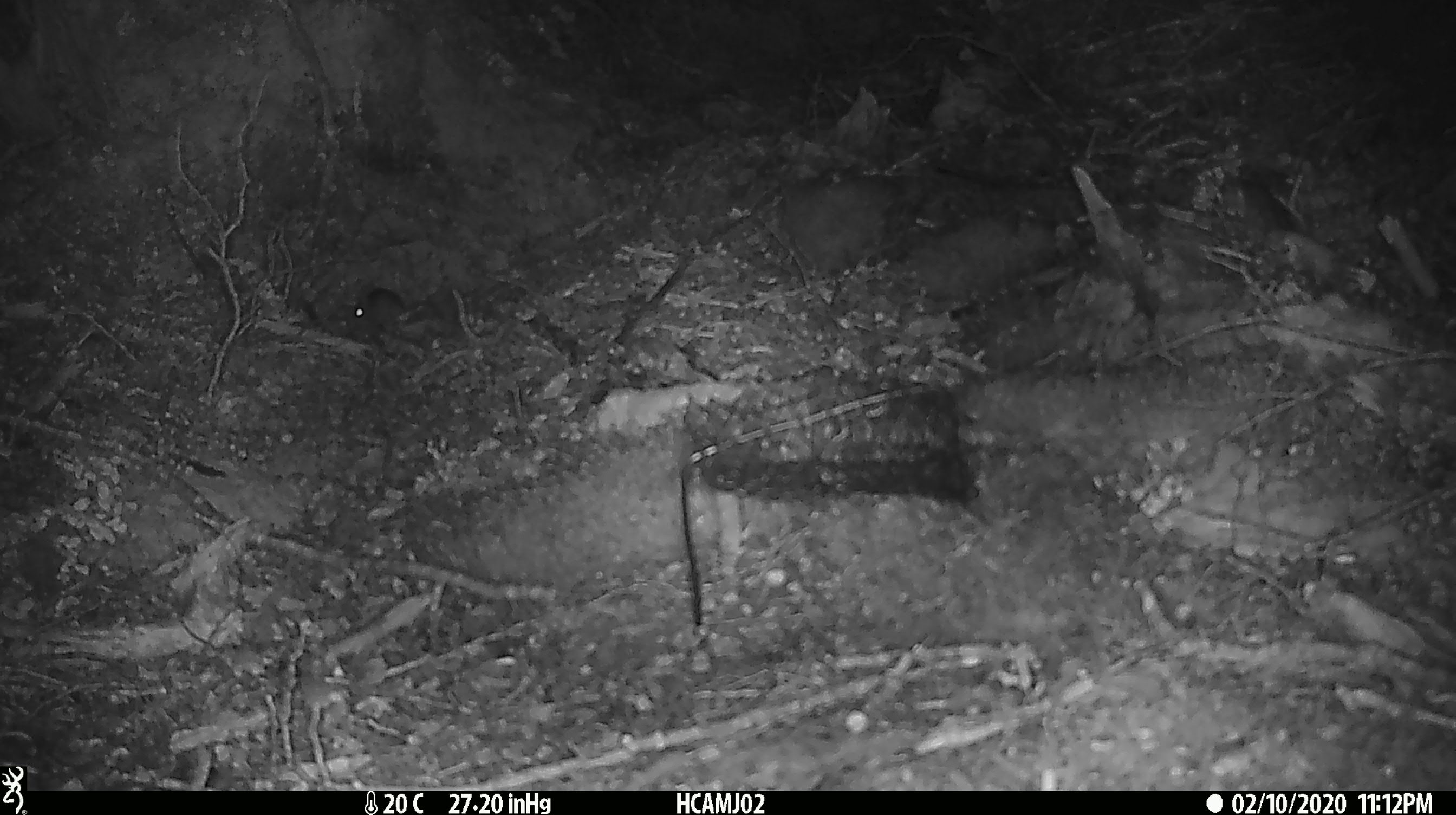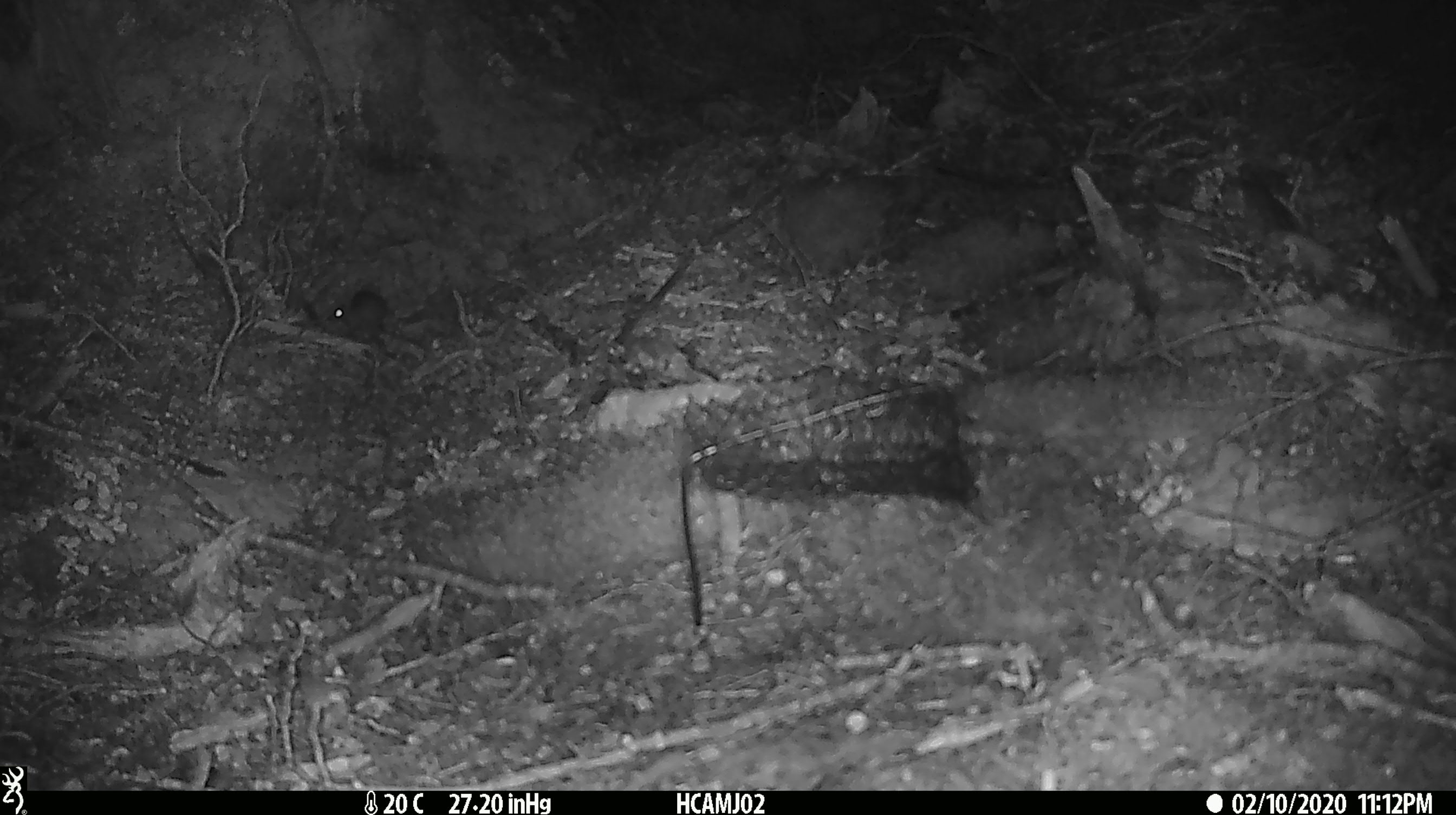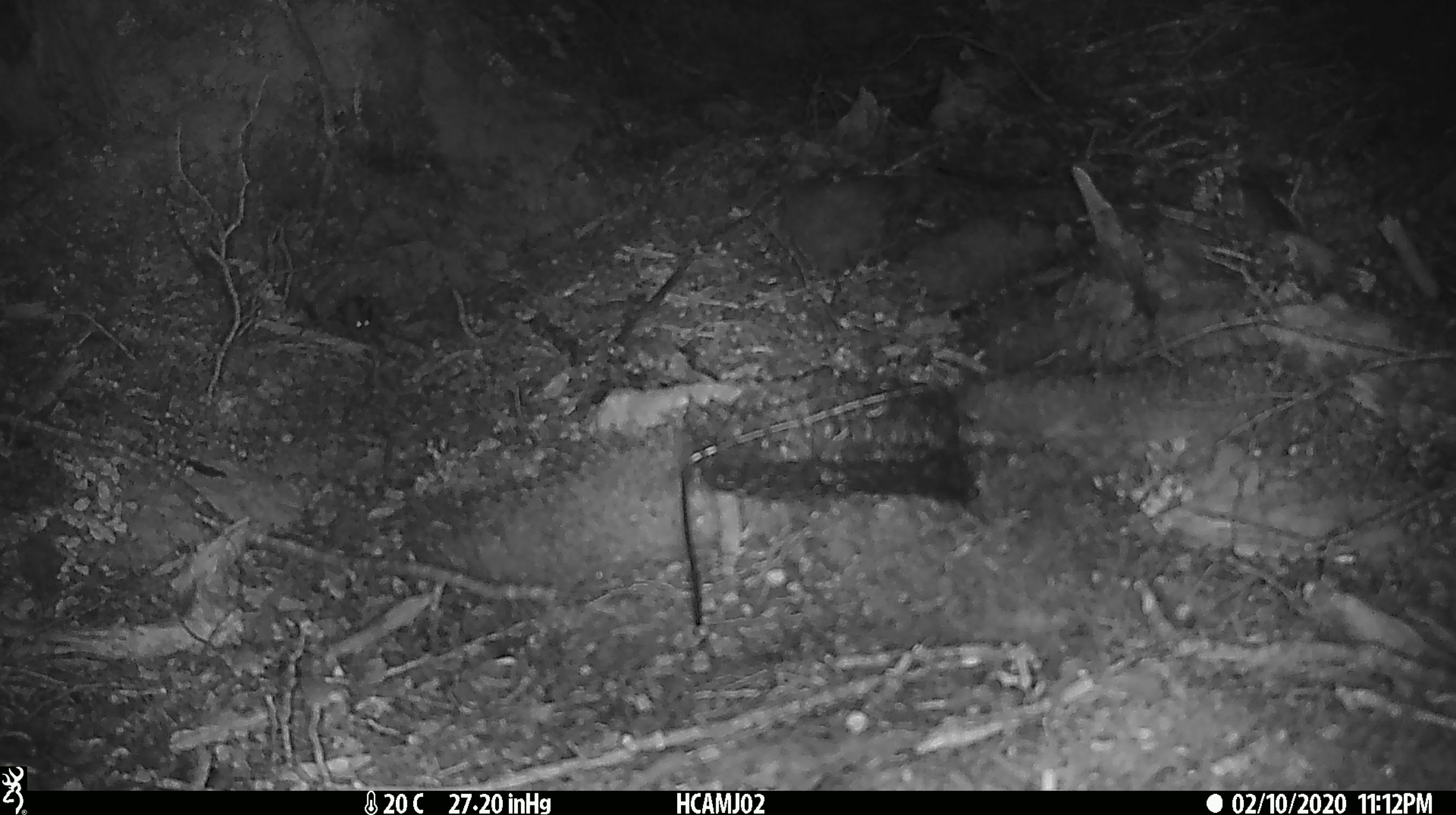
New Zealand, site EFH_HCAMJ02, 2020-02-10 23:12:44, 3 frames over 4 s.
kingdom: Animalia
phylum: Chordata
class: Mammalia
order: Rodentia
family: Muridae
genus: Mus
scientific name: Mus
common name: mouse